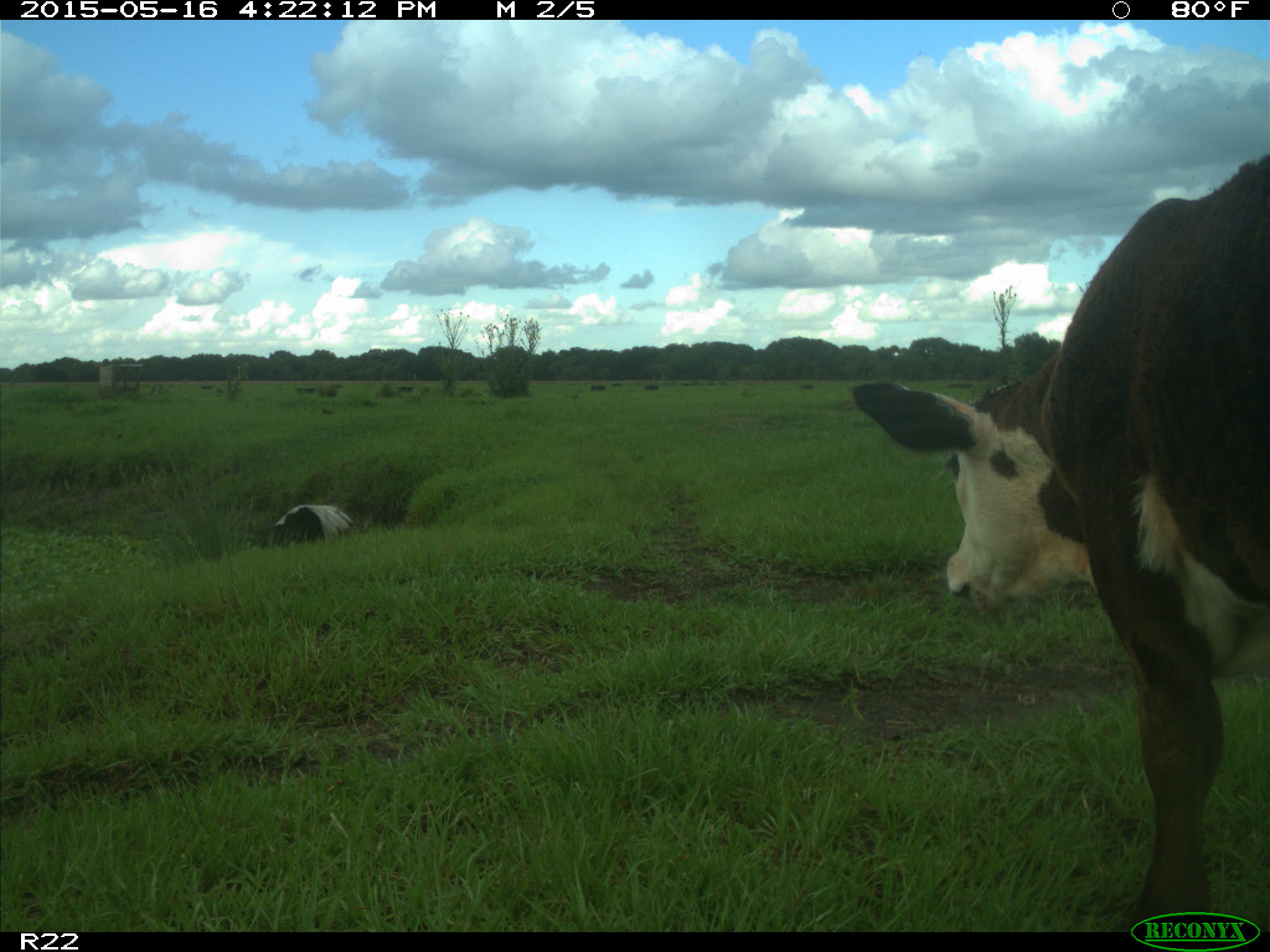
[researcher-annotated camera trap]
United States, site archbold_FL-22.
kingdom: Animalia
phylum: Chordata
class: Mammalia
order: Artiodactyla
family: Bovidae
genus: Bos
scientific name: Bos taurus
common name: domestic cow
Bos taurus (domestic cow).